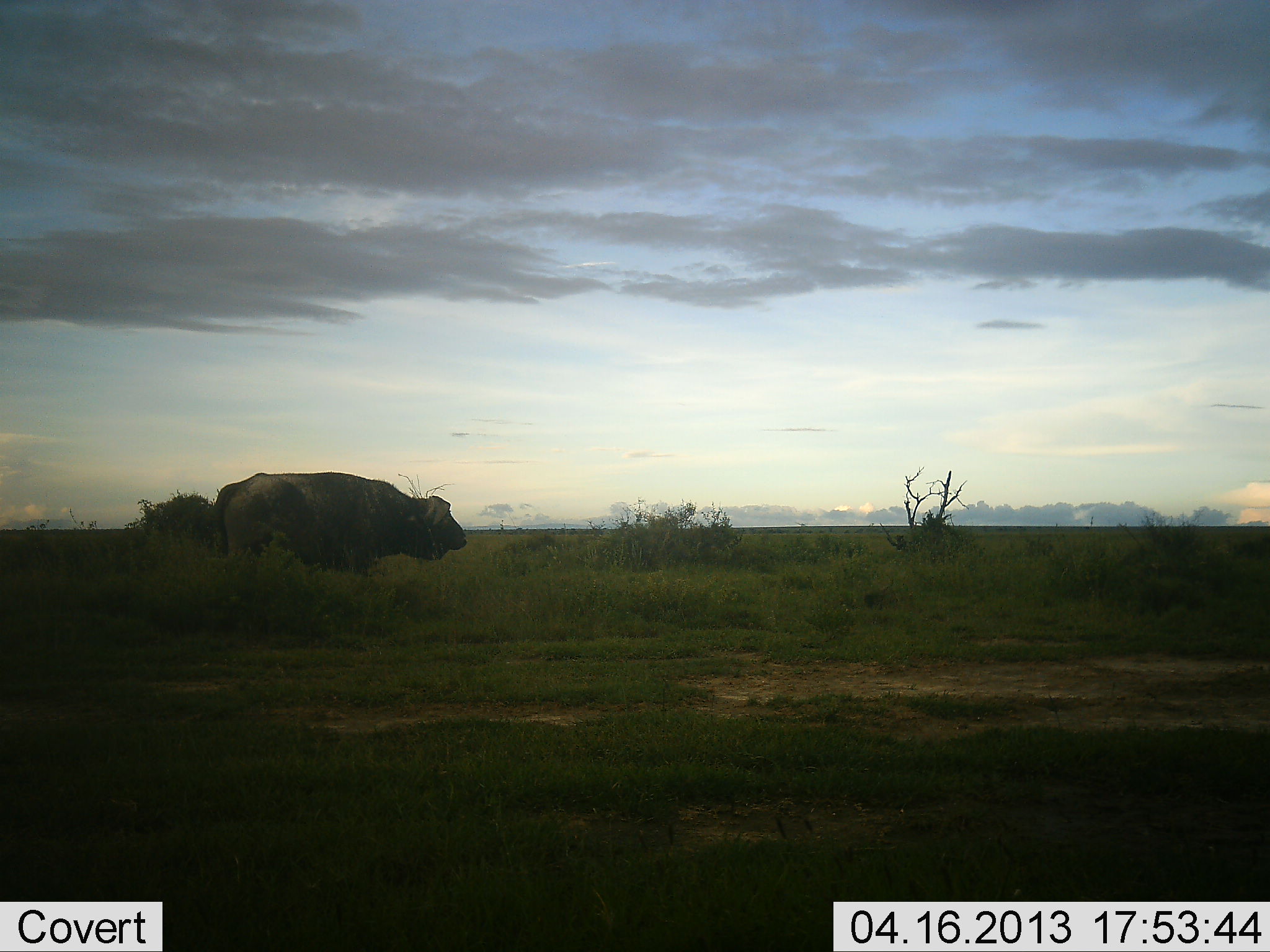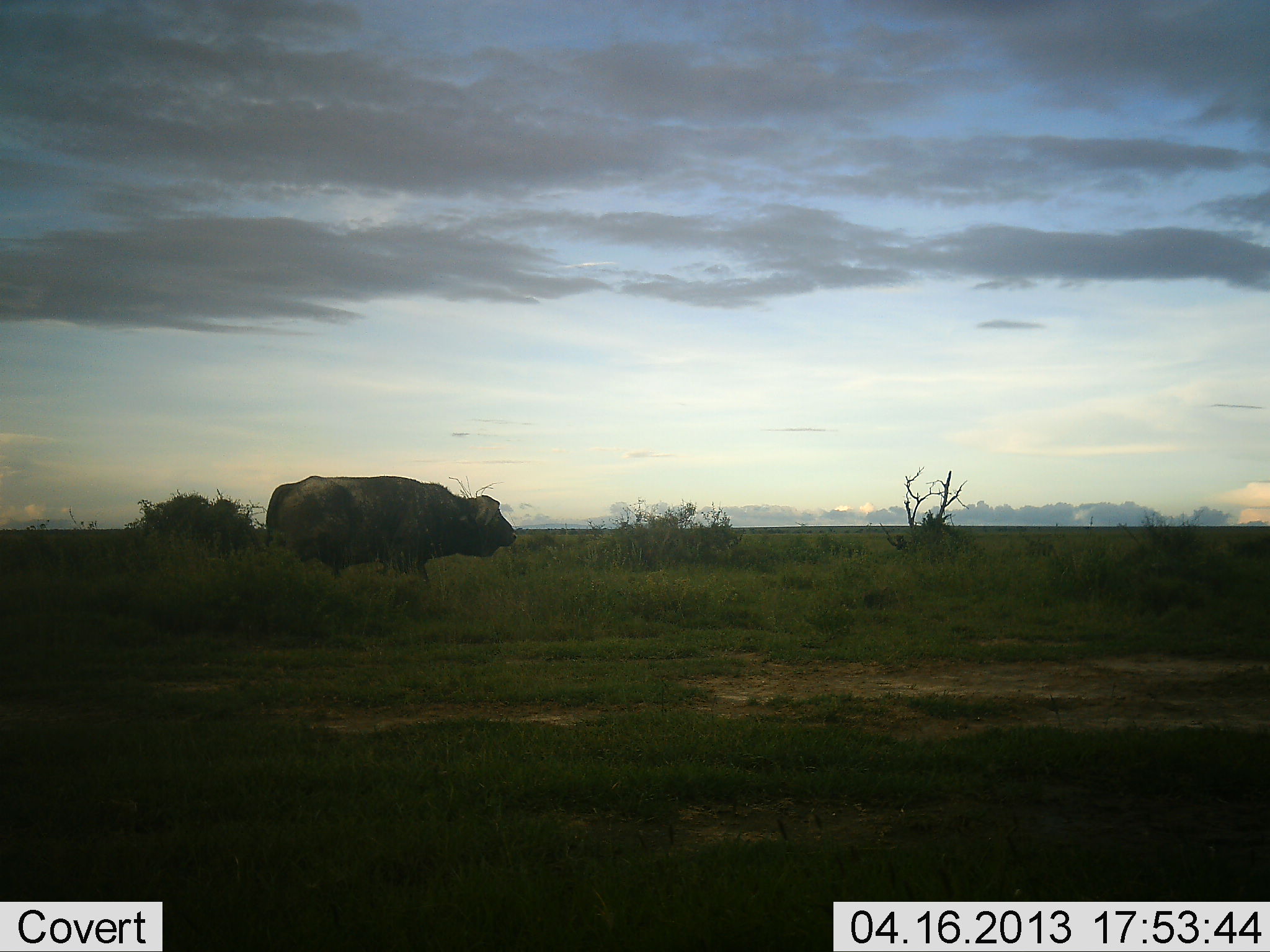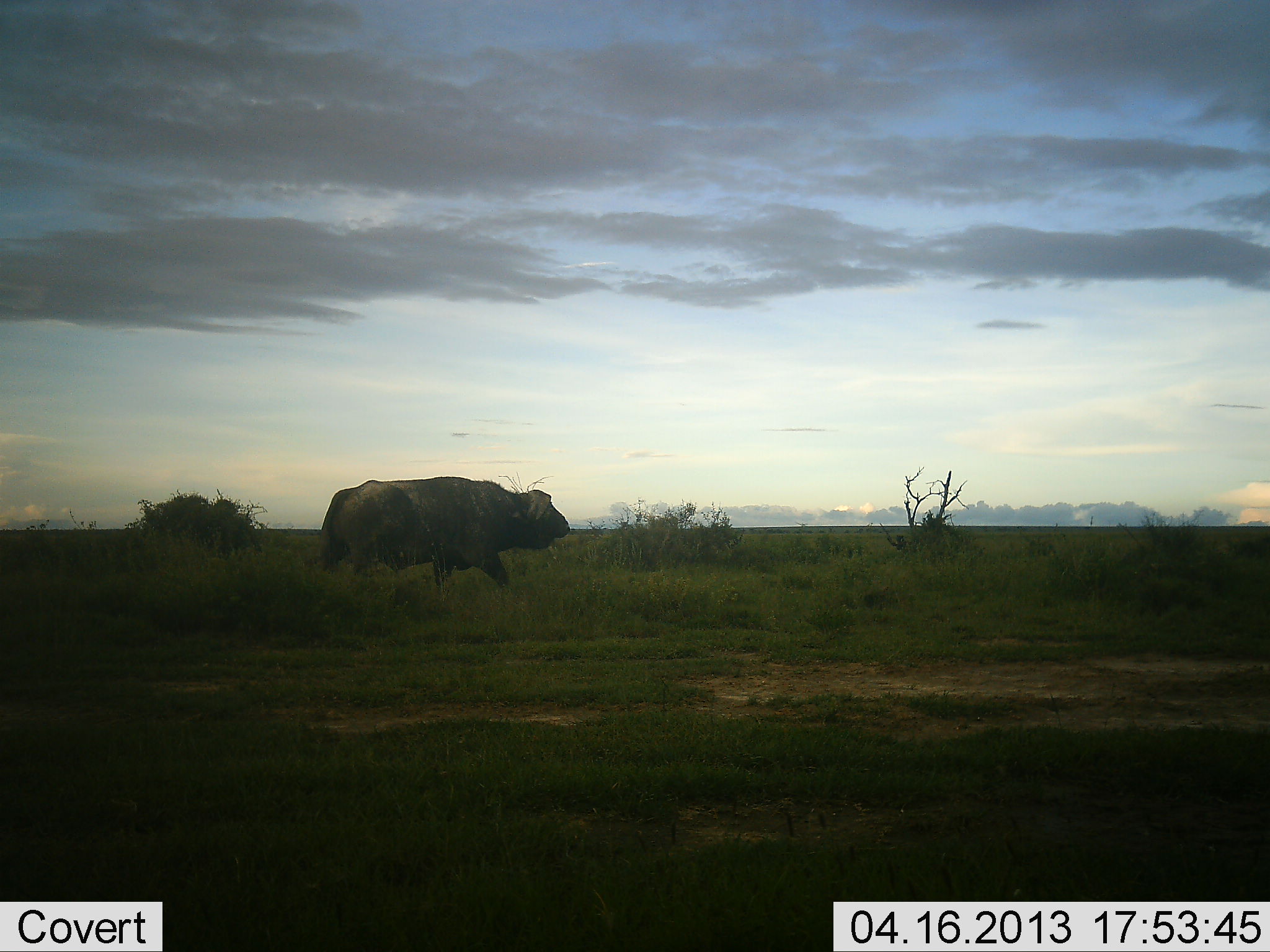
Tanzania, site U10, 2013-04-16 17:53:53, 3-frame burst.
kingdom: Animalia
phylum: Chordata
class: Mammalia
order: Artiodactyla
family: Bovidae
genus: Syncerus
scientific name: Syncerus caffer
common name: cape buffalo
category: buffalo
Buffalo (cape buffalo) (Syncerus caffer), count 1. Behavior (volunteer vote fractions): standing 0%, resting 0%, moving 100%, interacting 0%. Young present (vote fraction): 0%. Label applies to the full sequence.